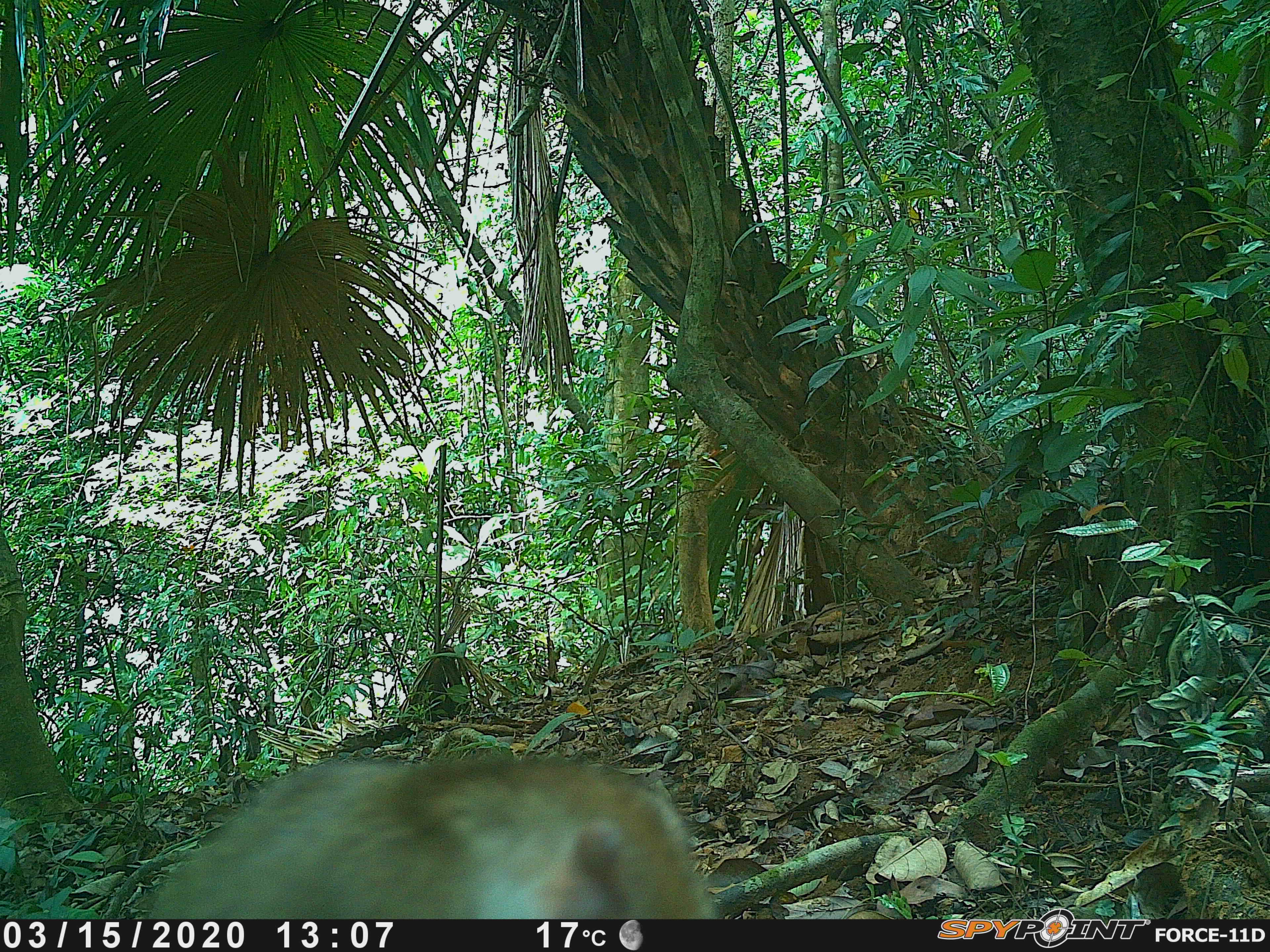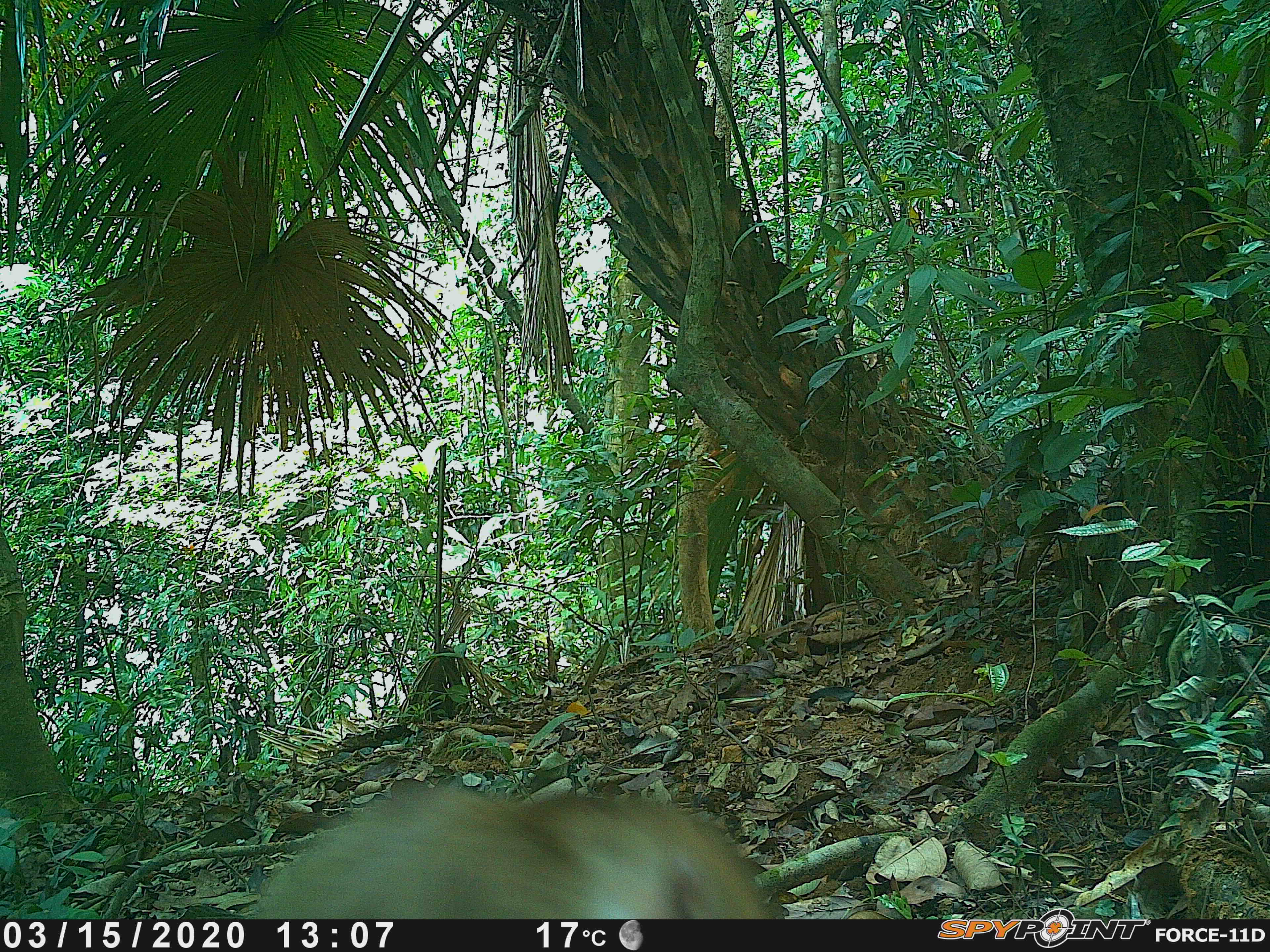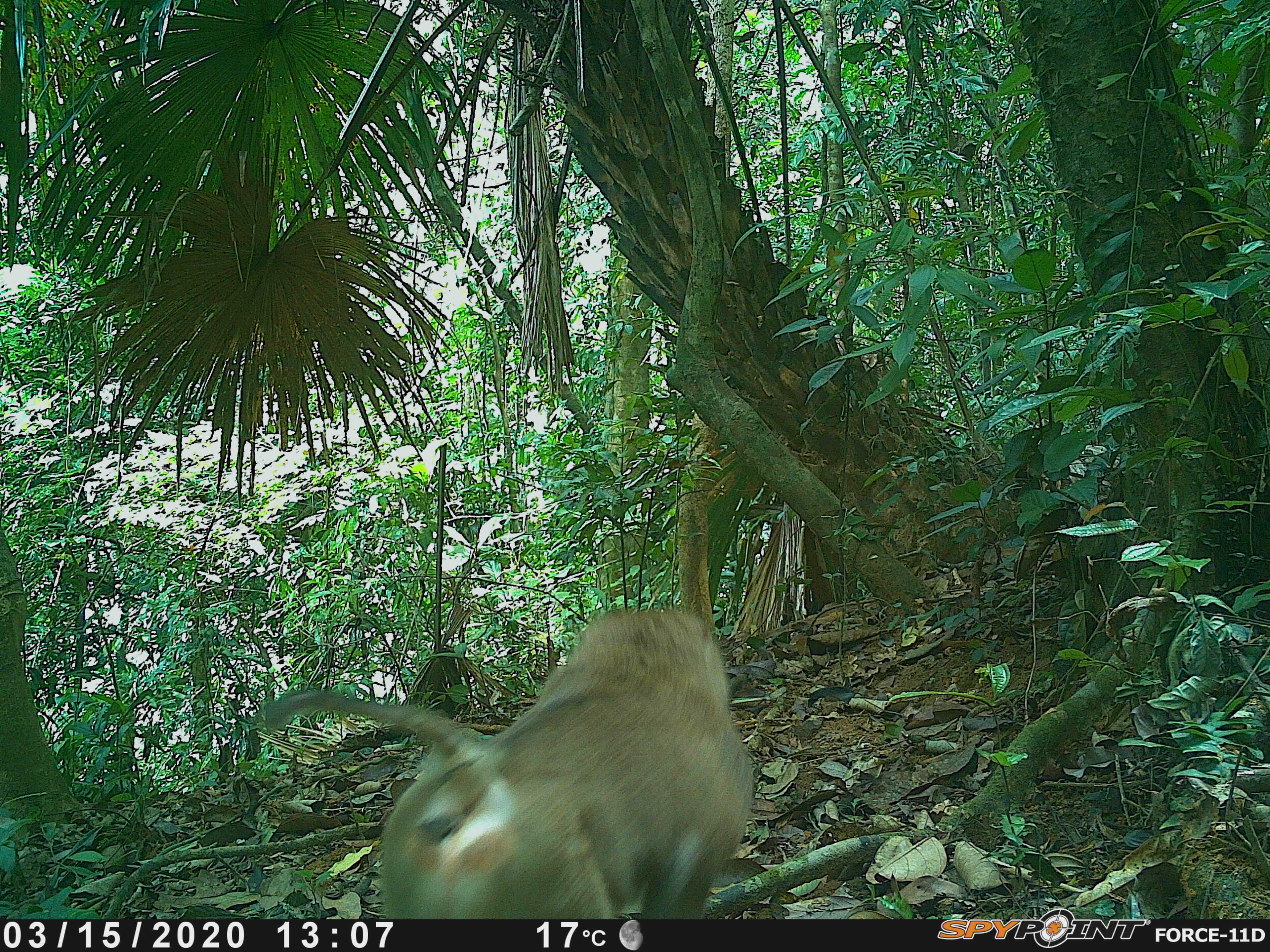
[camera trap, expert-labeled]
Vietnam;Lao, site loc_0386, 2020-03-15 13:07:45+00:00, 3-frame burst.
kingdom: Animalia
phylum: Chordata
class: Mammalia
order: Primates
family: Cercopithecidae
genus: Macaca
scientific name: Macaca nemestrina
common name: pig-tailed macaque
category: pig tailed macaque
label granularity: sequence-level